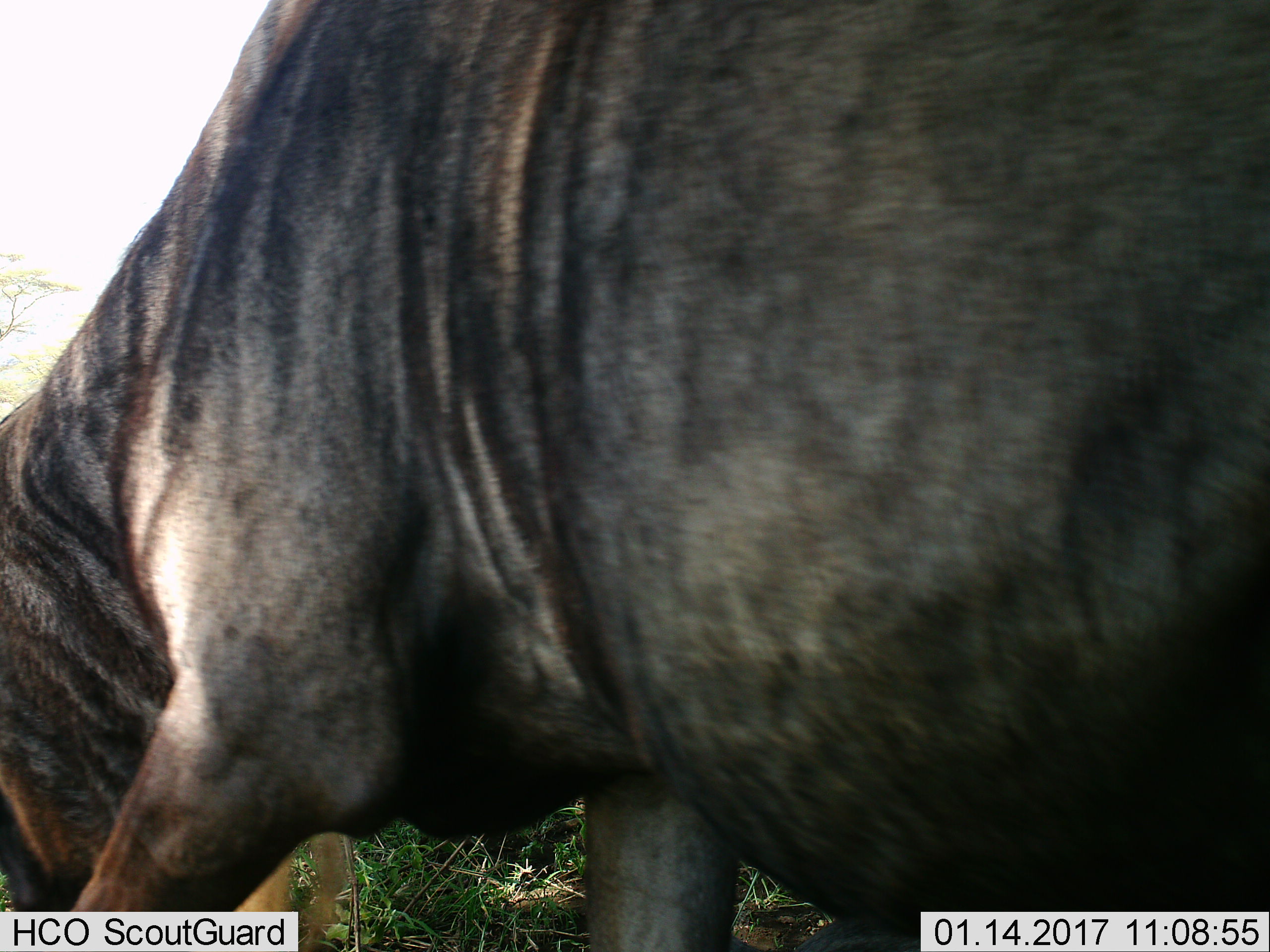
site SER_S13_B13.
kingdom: Animalia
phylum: Chordata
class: Mammalia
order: Artiodactyla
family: Bovidae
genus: Connochaetes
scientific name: Connochaetes taurinus taurinus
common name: blue wildebeest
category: wildebeestblue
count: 1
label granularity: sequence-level